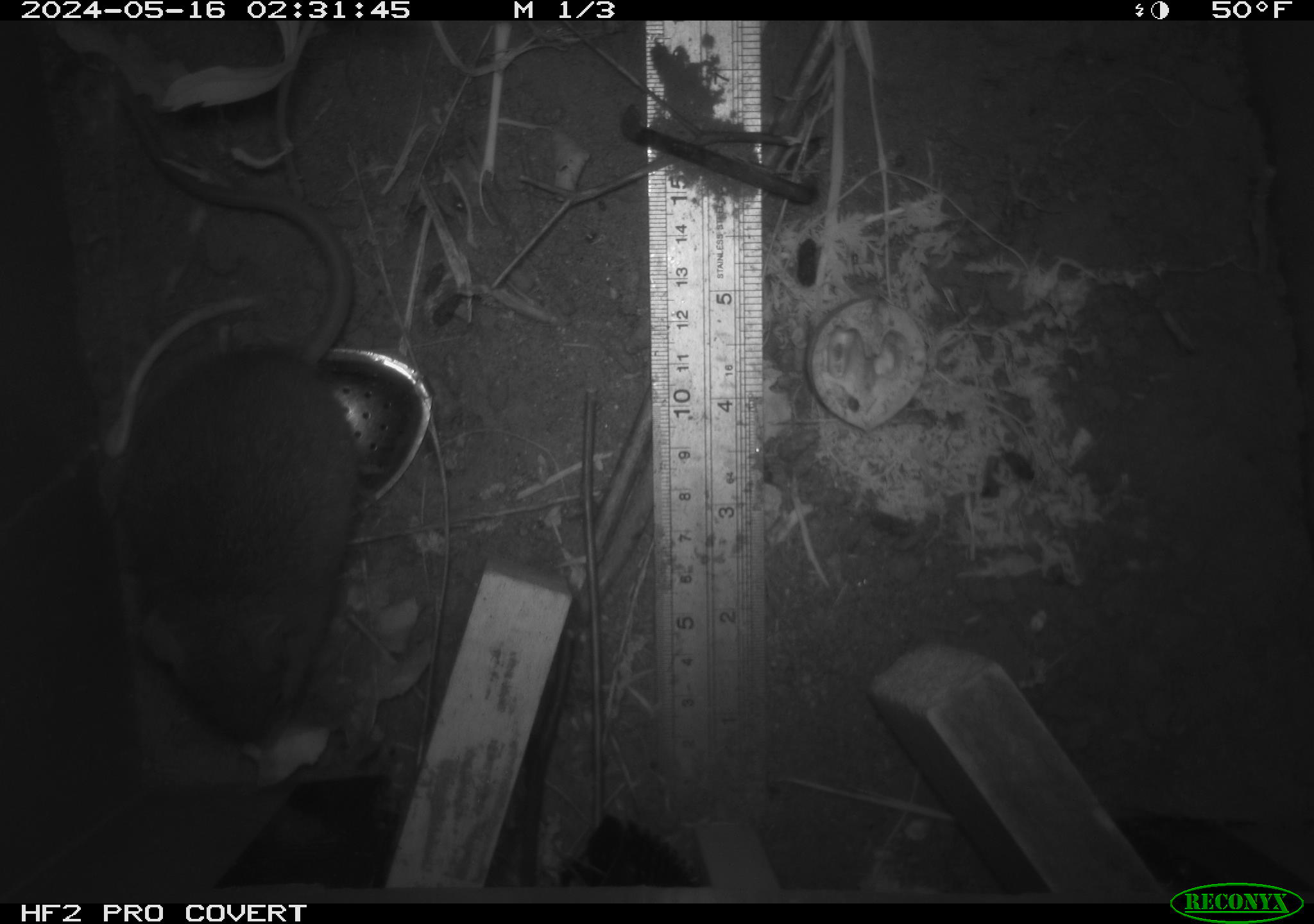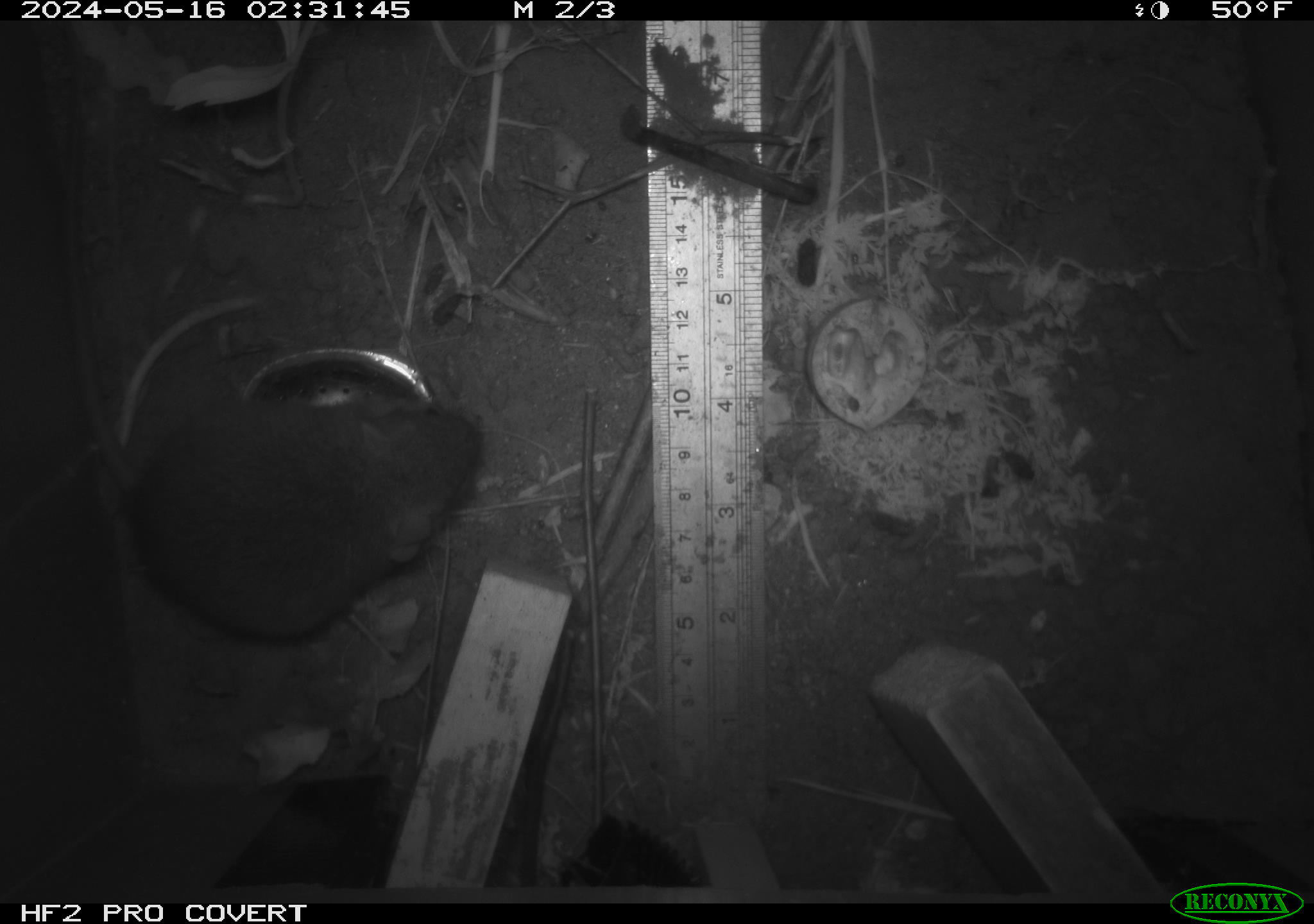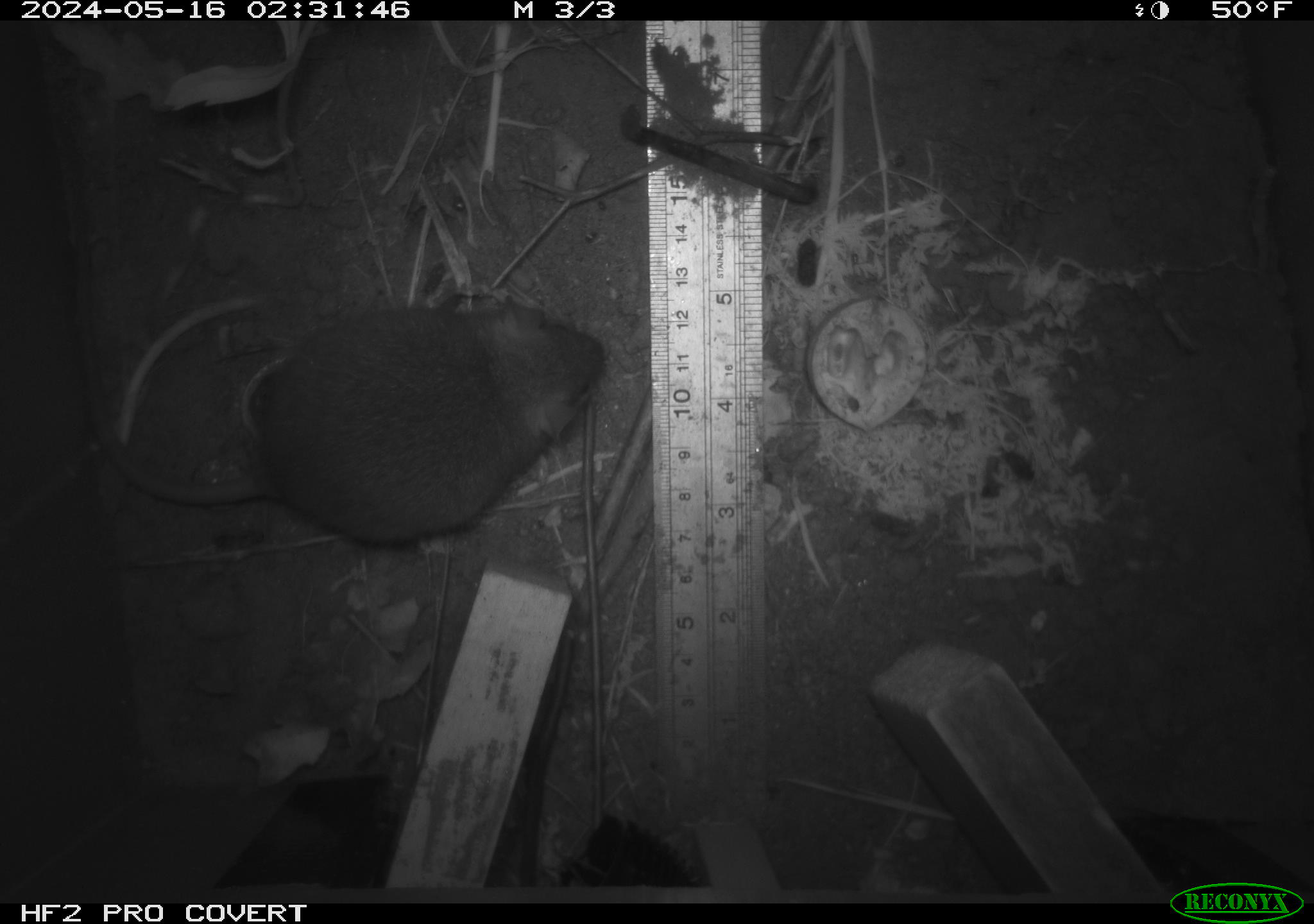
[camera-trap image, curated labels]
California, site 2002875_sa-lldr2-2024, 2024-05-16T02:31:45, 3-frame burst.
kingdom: Animalia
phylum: Chordata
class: Mammalia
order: Rodentia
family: Muridae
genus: Rattus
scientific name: Rattus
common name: rat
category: rattus species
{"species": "rattus species (rat) (Rattus)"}